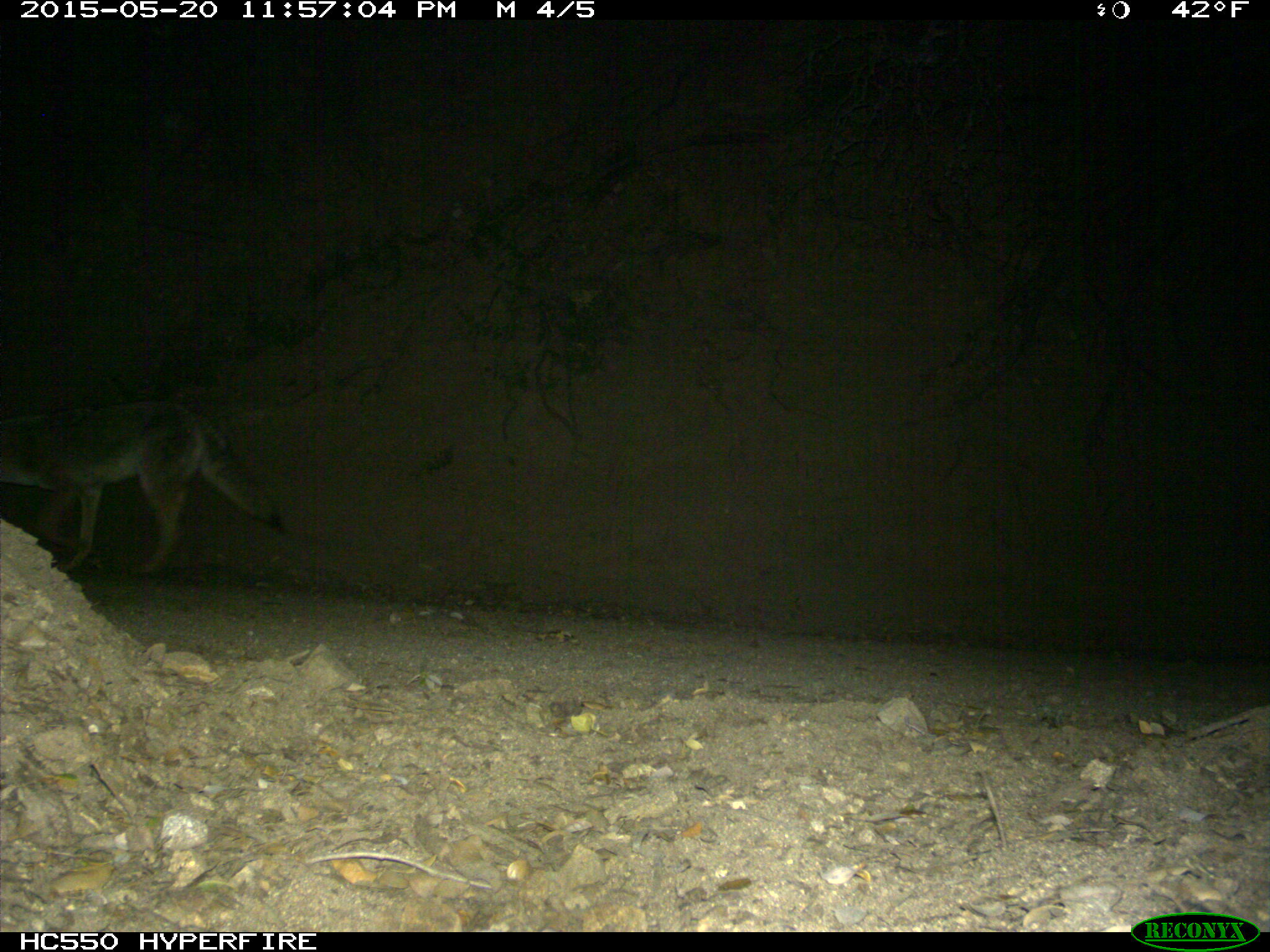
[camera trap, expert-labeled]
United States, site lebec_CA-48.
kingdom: Animalia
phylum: Chordata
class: Mammalia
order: Carnivora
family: Canidae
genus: Canis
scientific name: Canis latrans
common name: coyote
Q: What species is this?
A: Canis latrans (coyote).